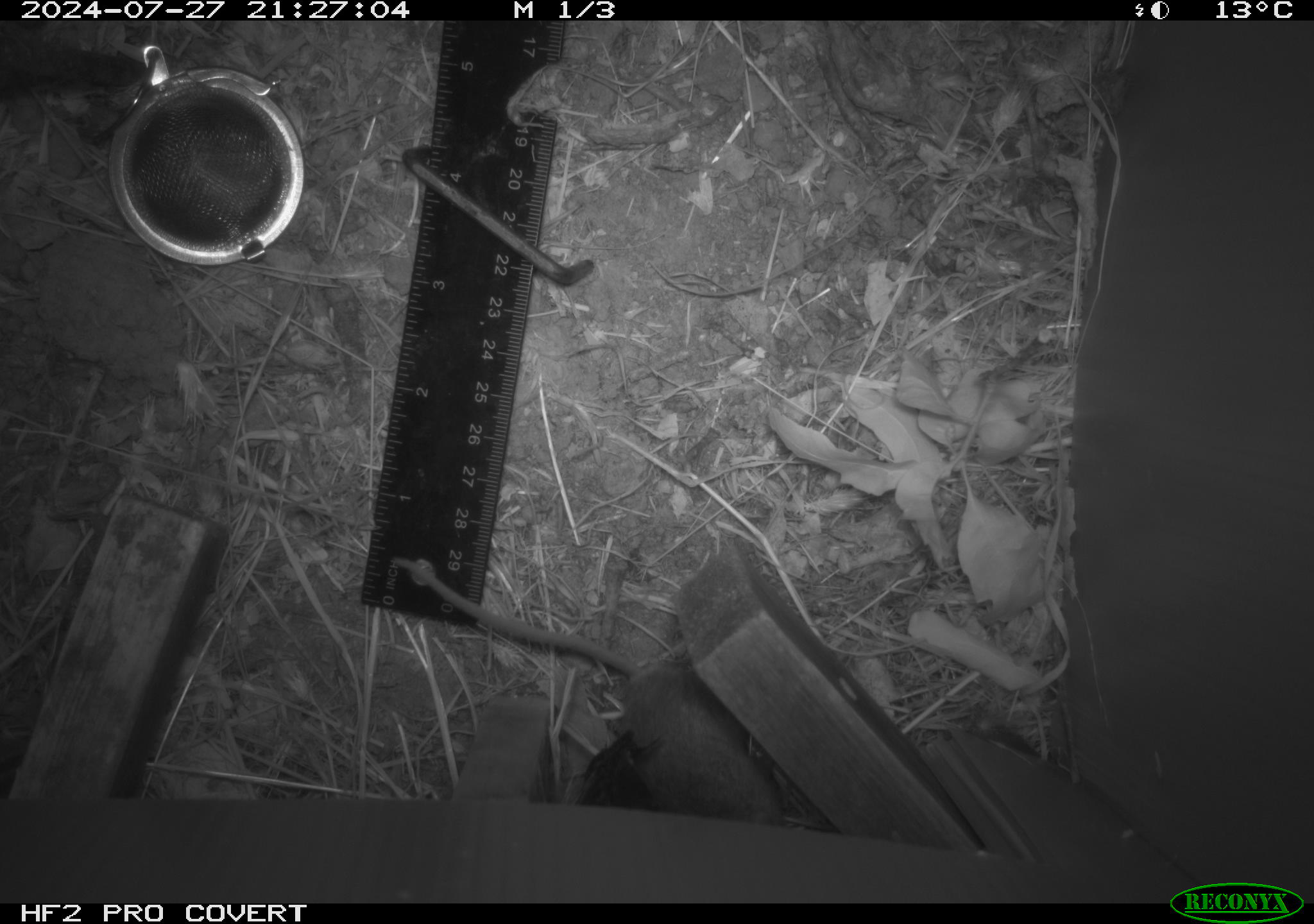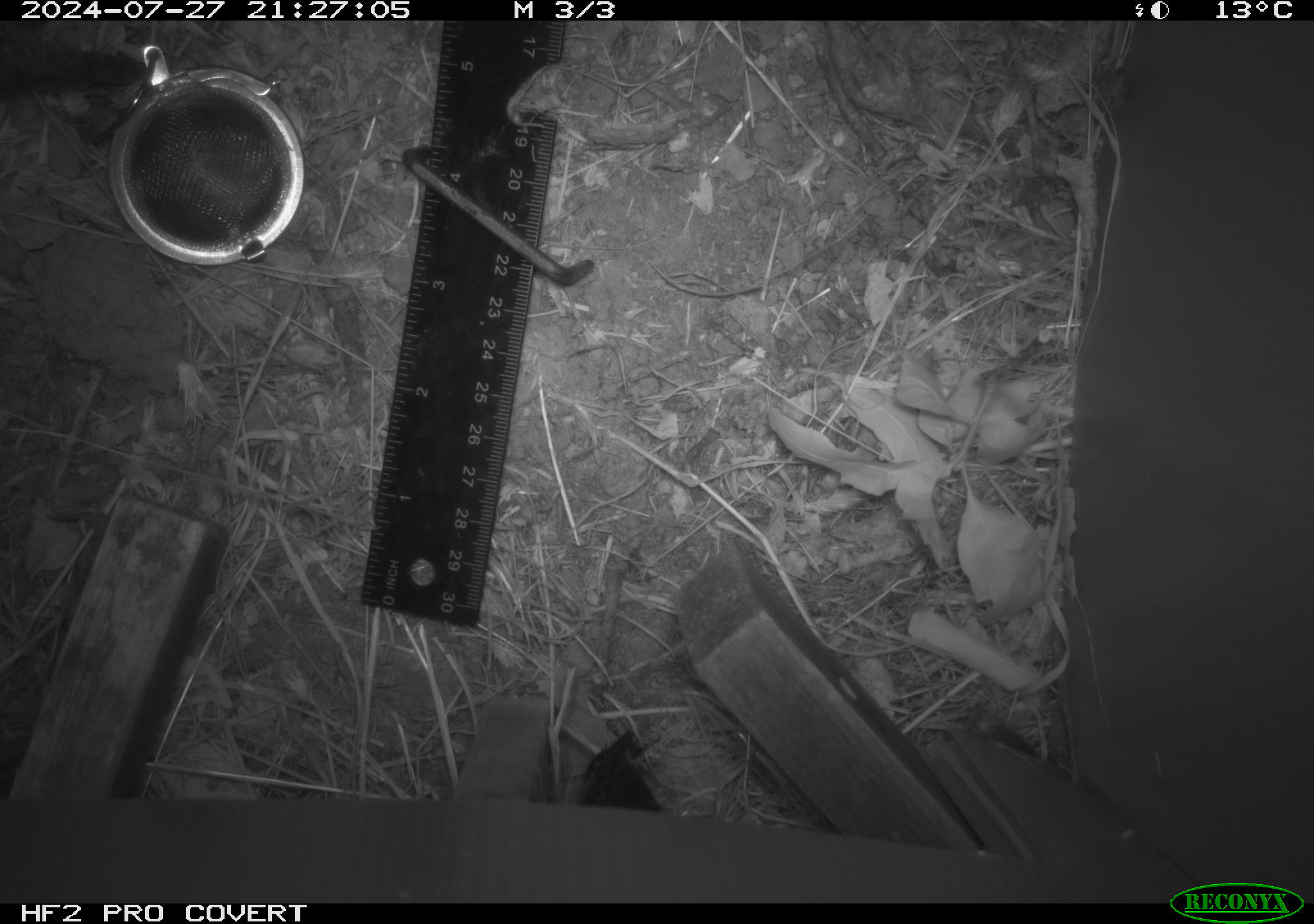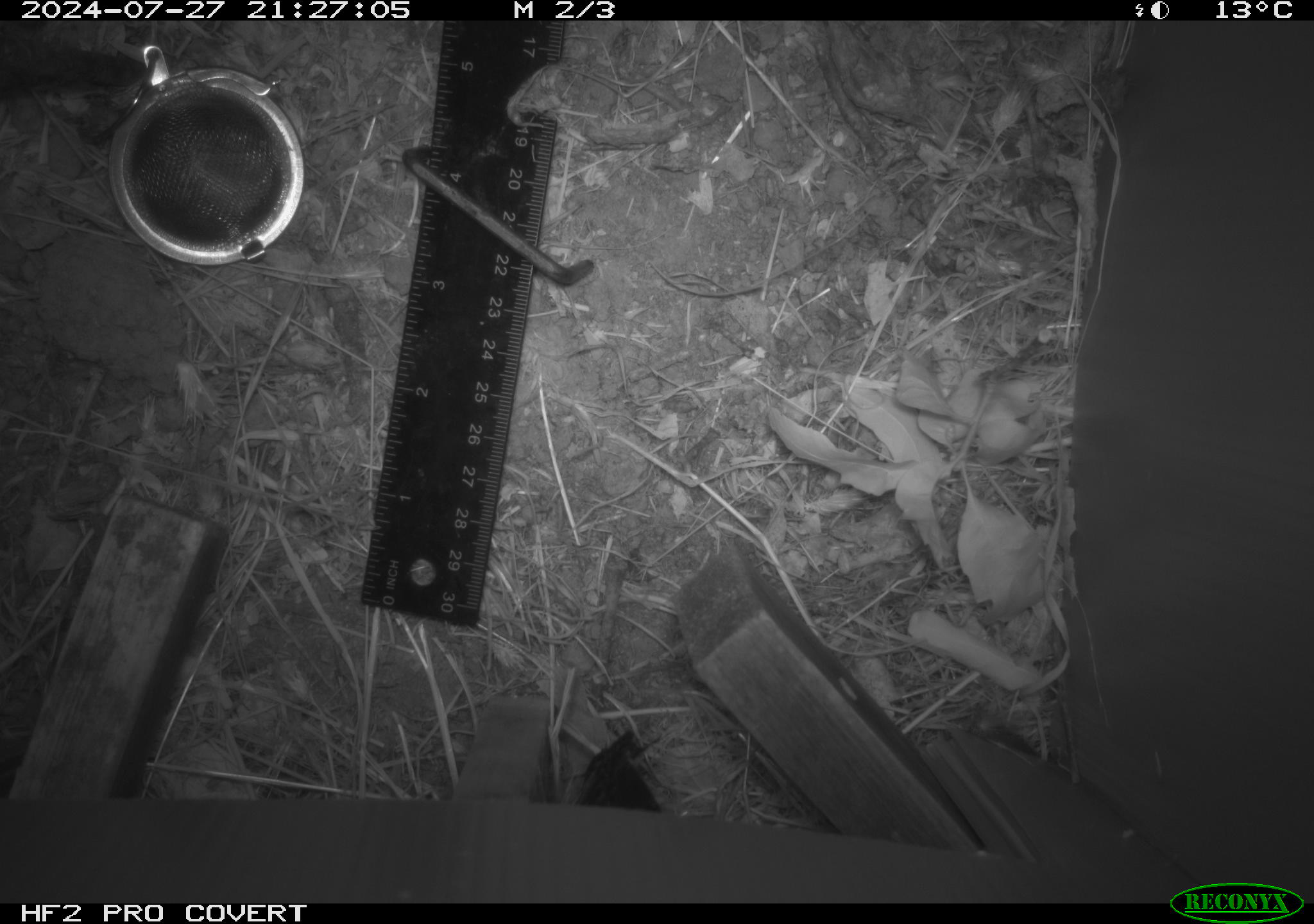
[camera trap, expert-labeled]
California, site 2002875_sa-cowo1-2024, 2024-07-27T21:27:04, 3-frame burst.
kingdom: Animalia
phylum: Chordata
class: Mammalia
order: Rodentia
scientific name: Rodentia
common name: mouse species